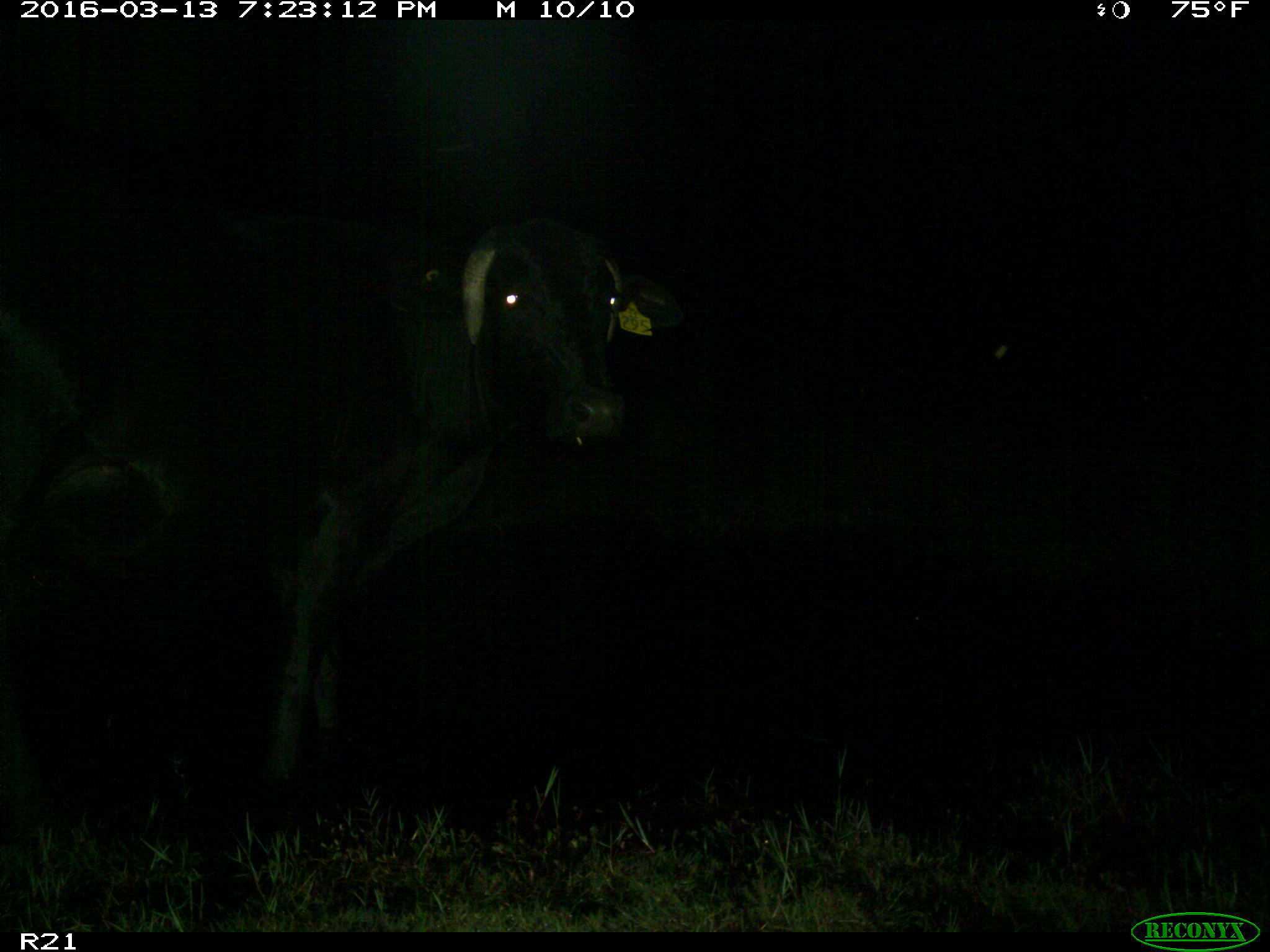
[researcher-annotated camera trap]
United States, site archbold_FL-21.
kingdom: Animalia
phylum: Chordata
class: Mammalia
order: Artiodactyla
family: Bovidae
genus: Bos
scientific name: Bos taurus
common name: domestic cow